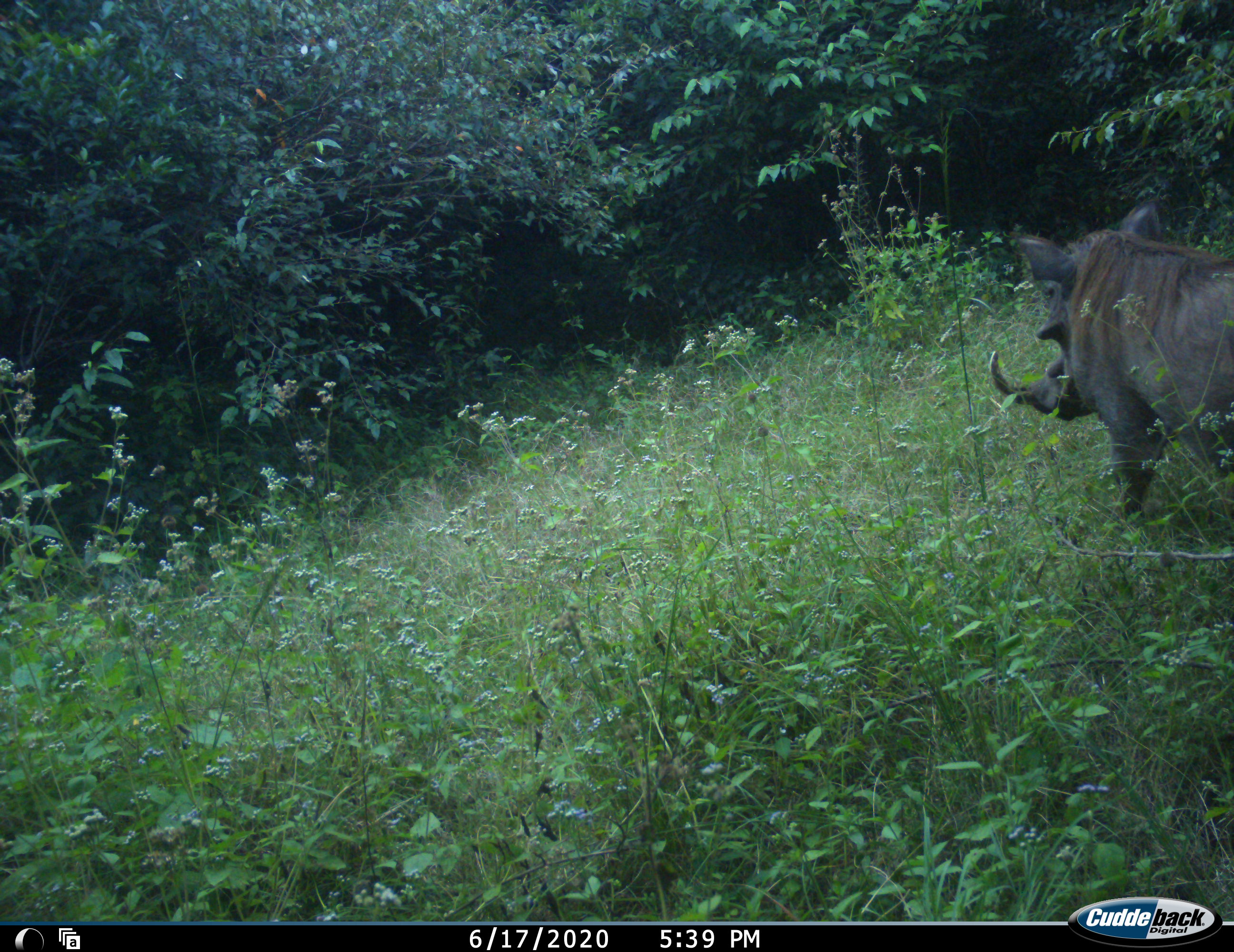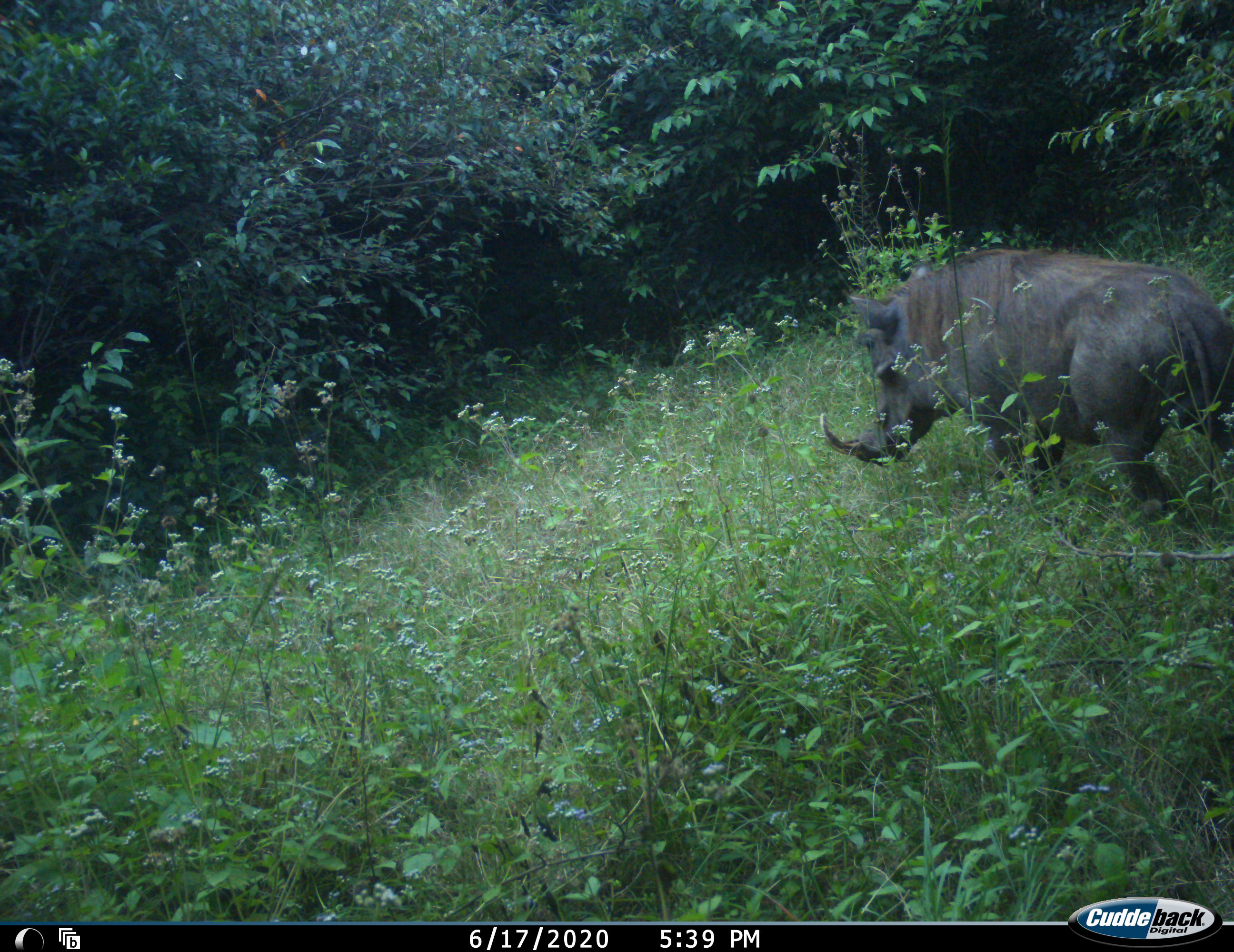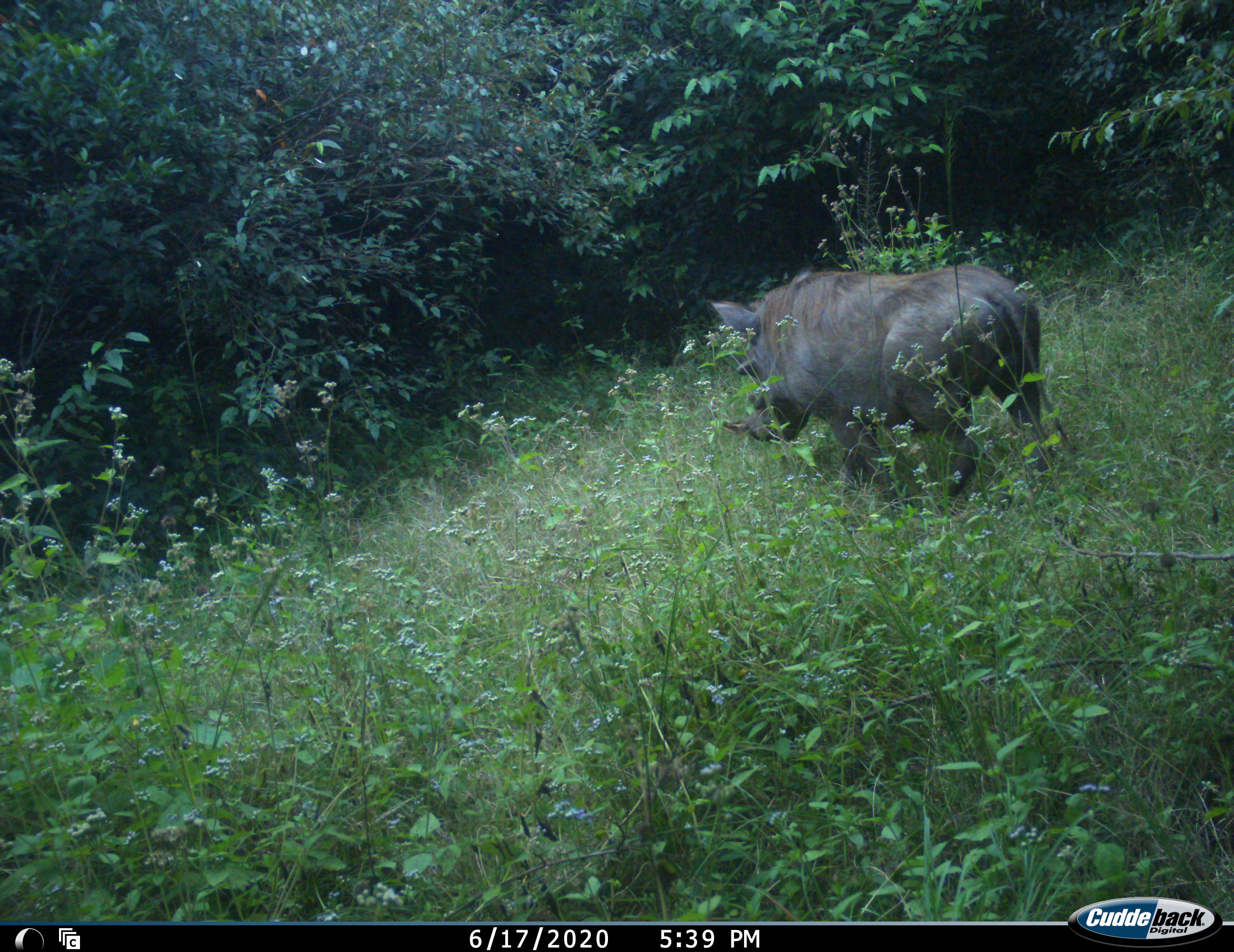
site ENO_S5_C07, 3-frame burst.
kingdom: Animalia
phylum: Chordata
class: Mammalia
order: Artiodactyla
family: Suidae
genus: Phacochoerus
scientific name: Phacochoerus africanus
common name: warthog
Warthog (Phacochoerus africanus), count 1. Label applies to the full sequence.